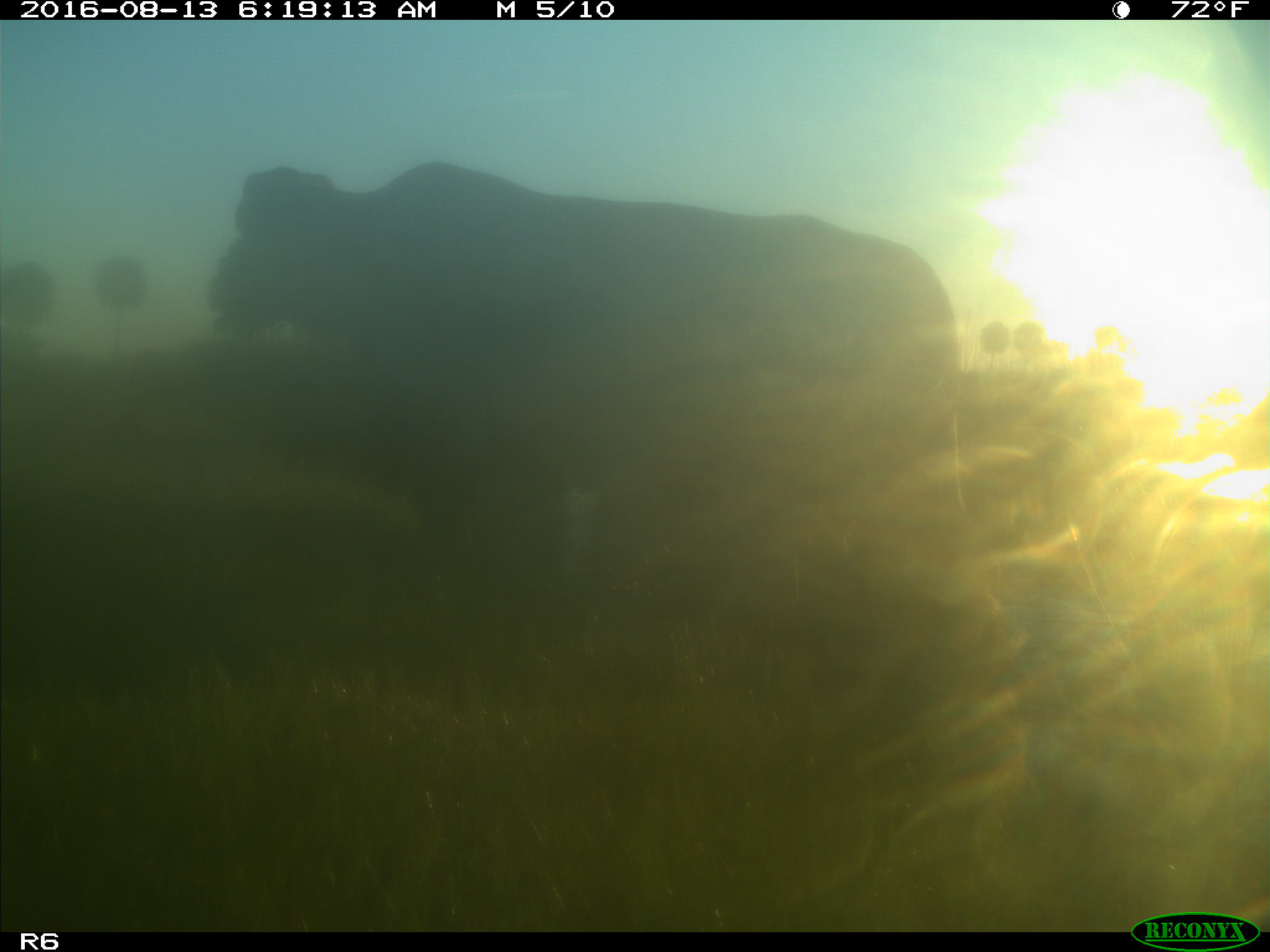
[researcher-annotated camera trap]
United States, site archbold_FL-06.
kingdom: Animalia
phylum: Chordata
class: Mammalia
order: Artiodactyla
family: Bovidae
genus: Bos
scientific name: Bos taurus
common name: domestic cow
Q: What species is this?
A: Bos taurus (domestic cow).